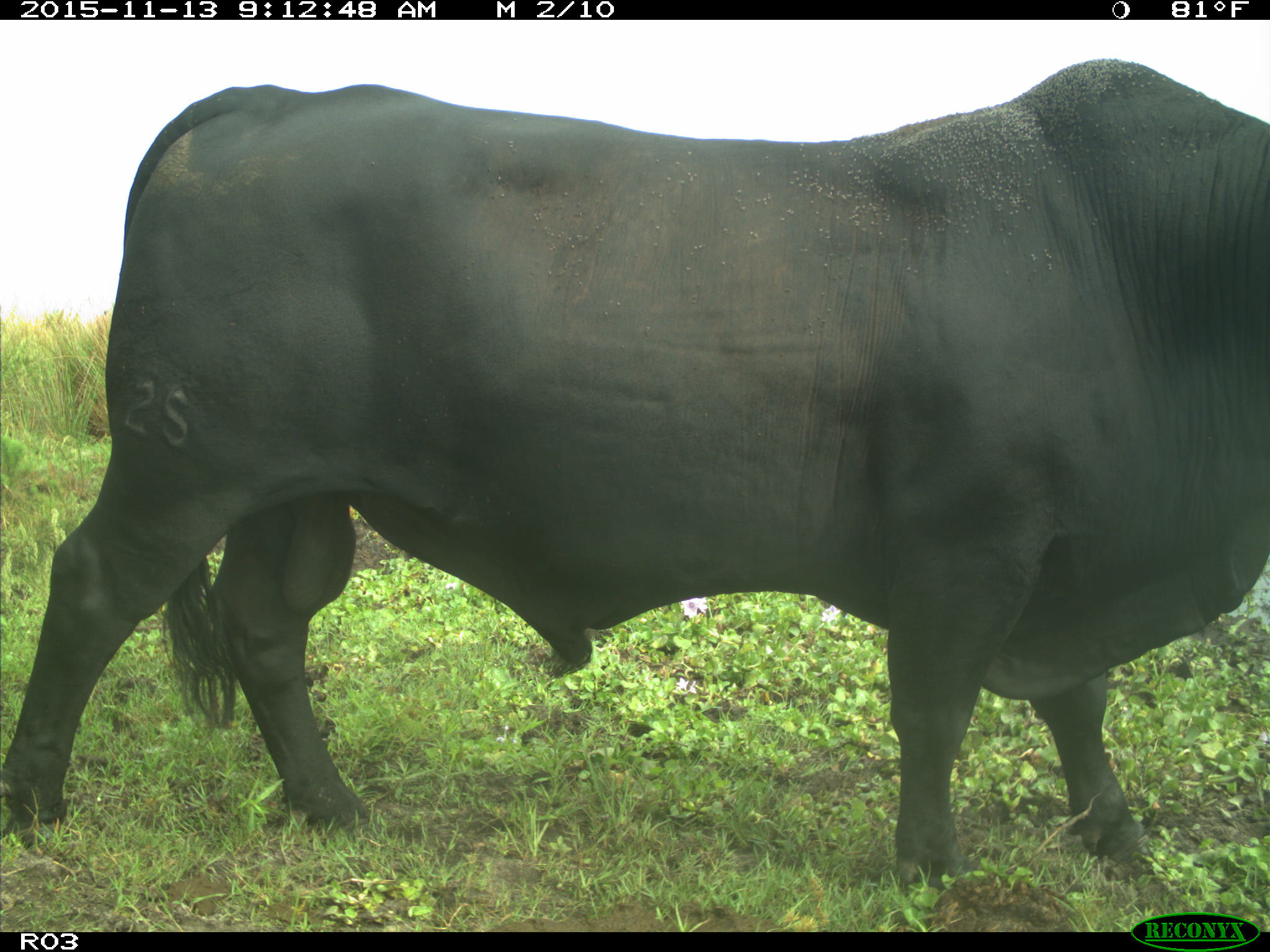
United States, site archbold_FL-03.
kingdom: Animalia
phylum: Chordata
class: Mammalia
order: Artiodactyla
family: Bovidae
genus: Bos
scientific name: Bos taurus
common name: domestic cow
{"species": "Bos taurus (domestic cow)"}